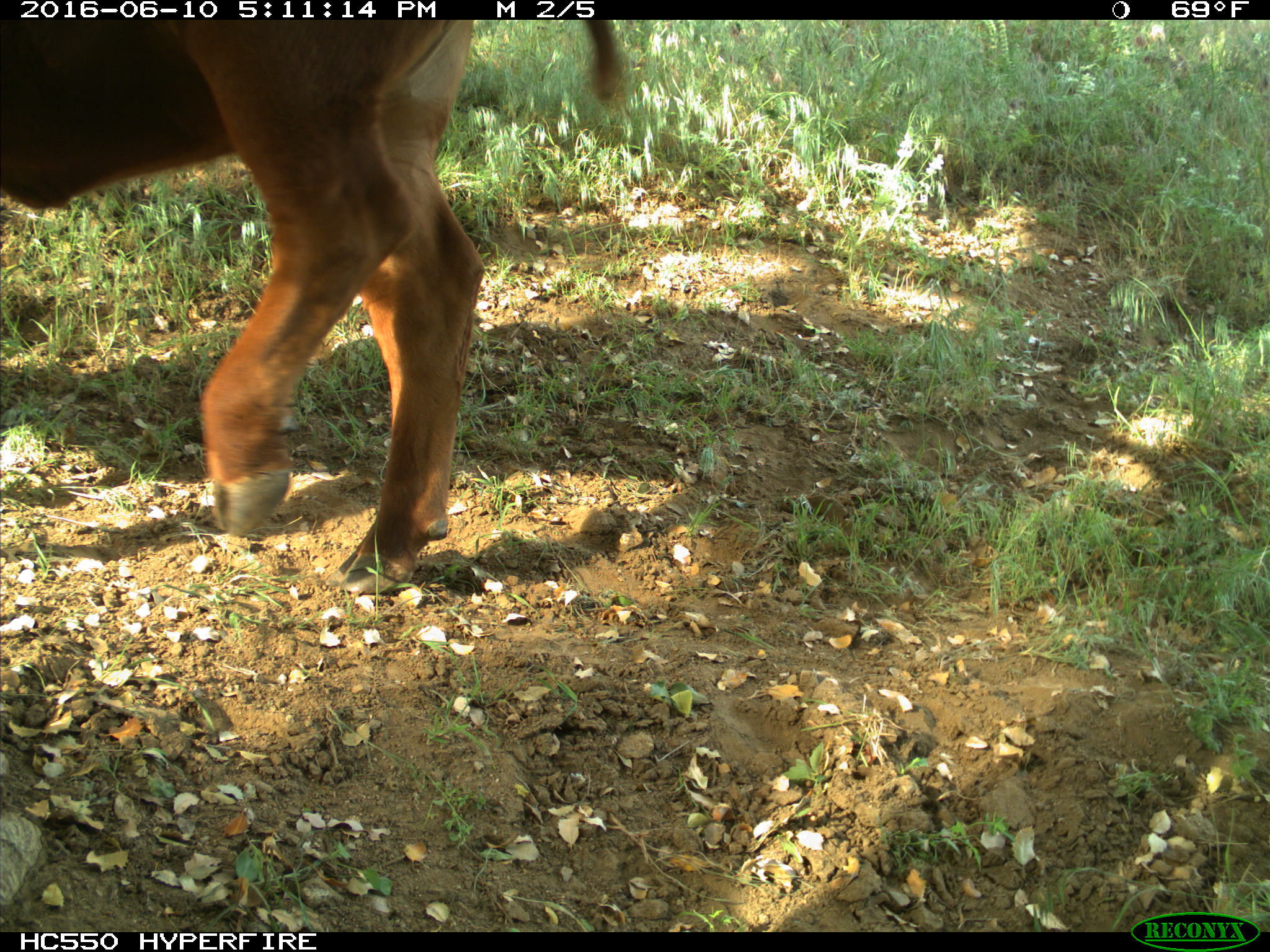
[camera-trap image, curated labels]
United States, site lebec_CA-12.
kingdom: Animalia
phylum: Chordata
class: Mammalia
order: Artiodactyla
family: Bovidae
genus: Bos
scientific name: Bos taurus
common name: domestic cow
Bos taurus (domestic cow).